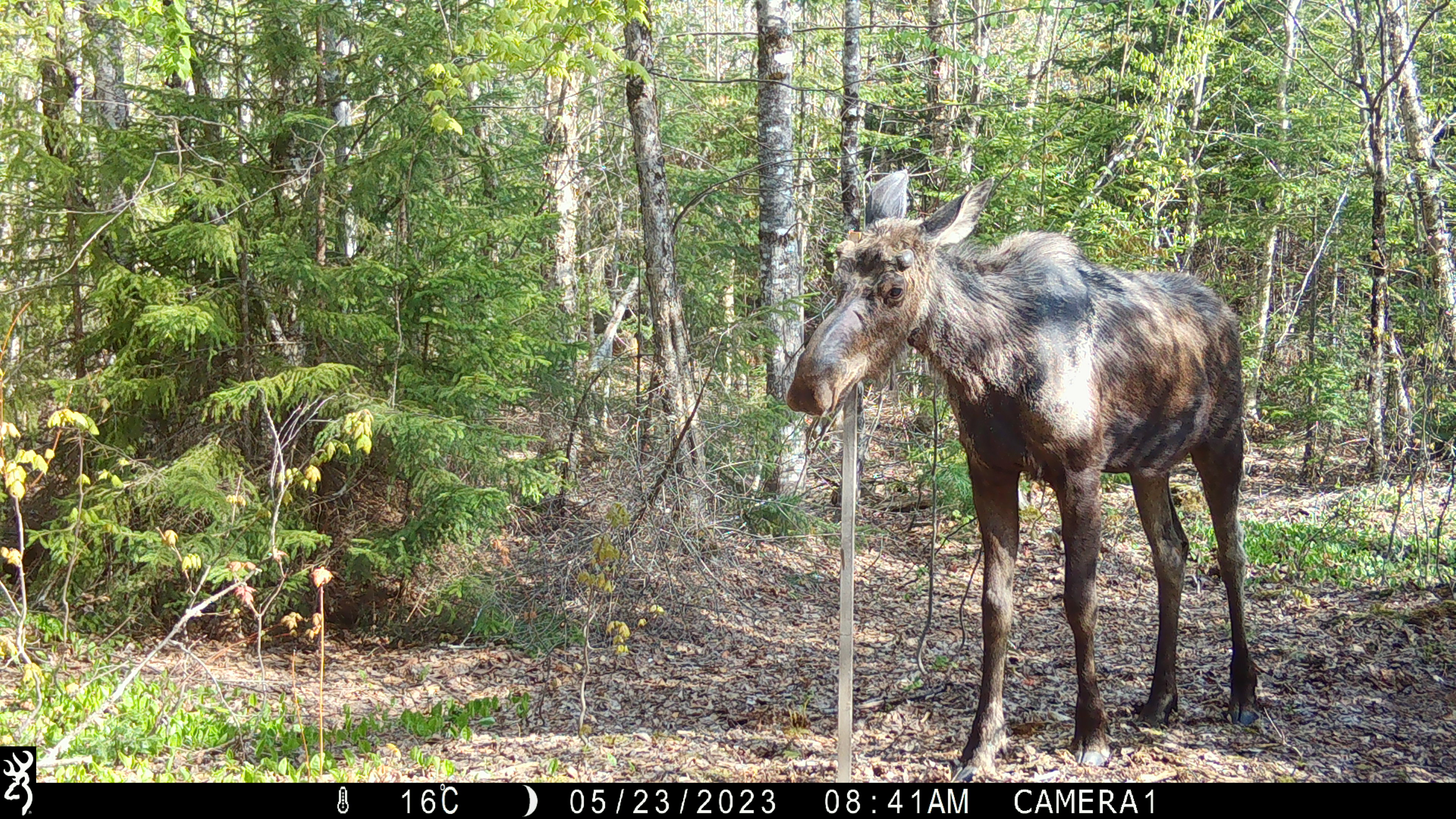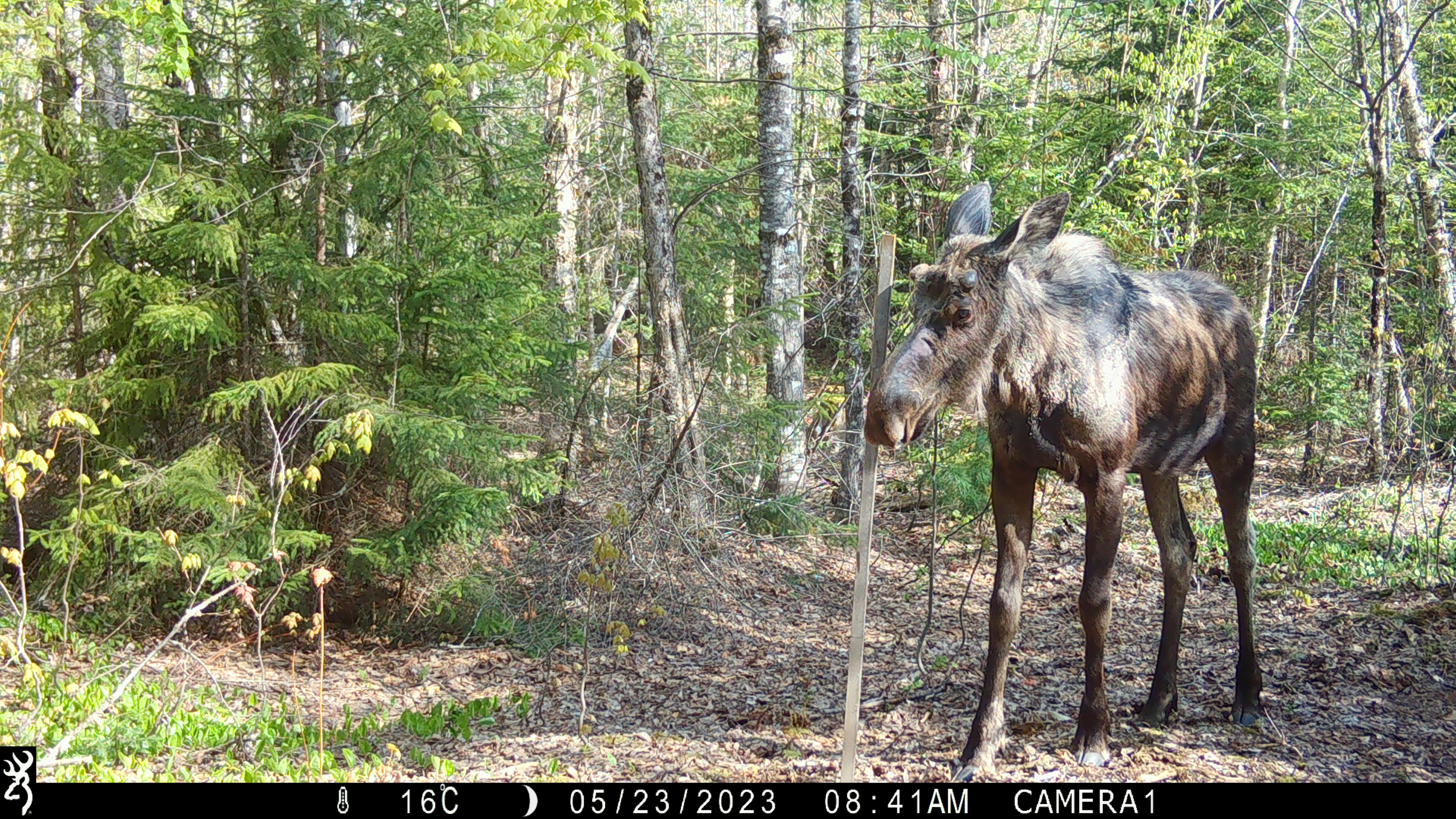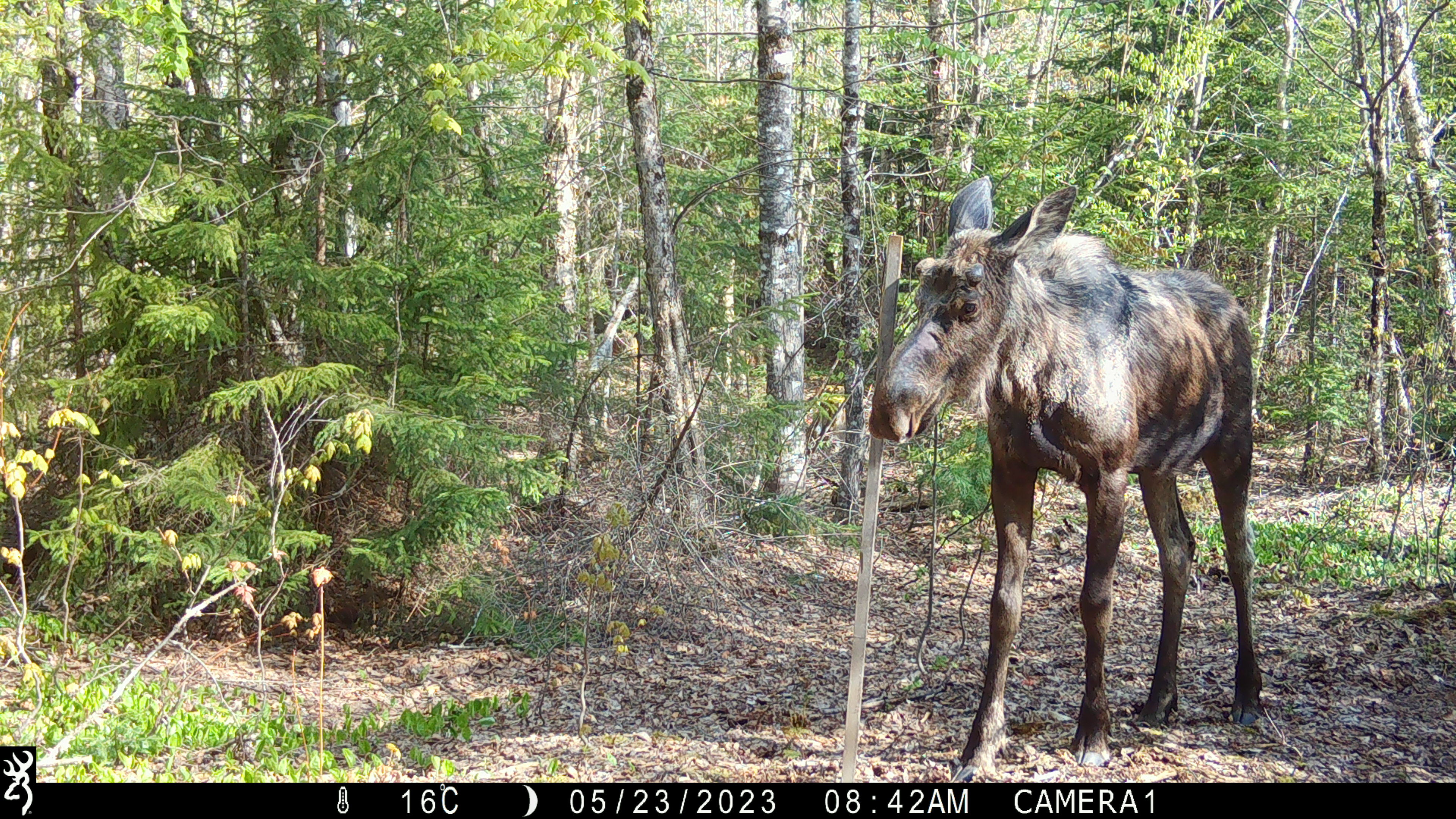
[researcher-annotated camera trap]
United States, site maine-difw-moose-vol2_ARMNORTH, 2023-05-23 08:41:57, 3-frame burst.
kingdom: Animalia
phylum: Chordata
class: Mammalia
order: Artiodactyla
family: Cervidae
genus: Alces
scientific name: Alces alces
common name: moose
Moose (Alces alces).